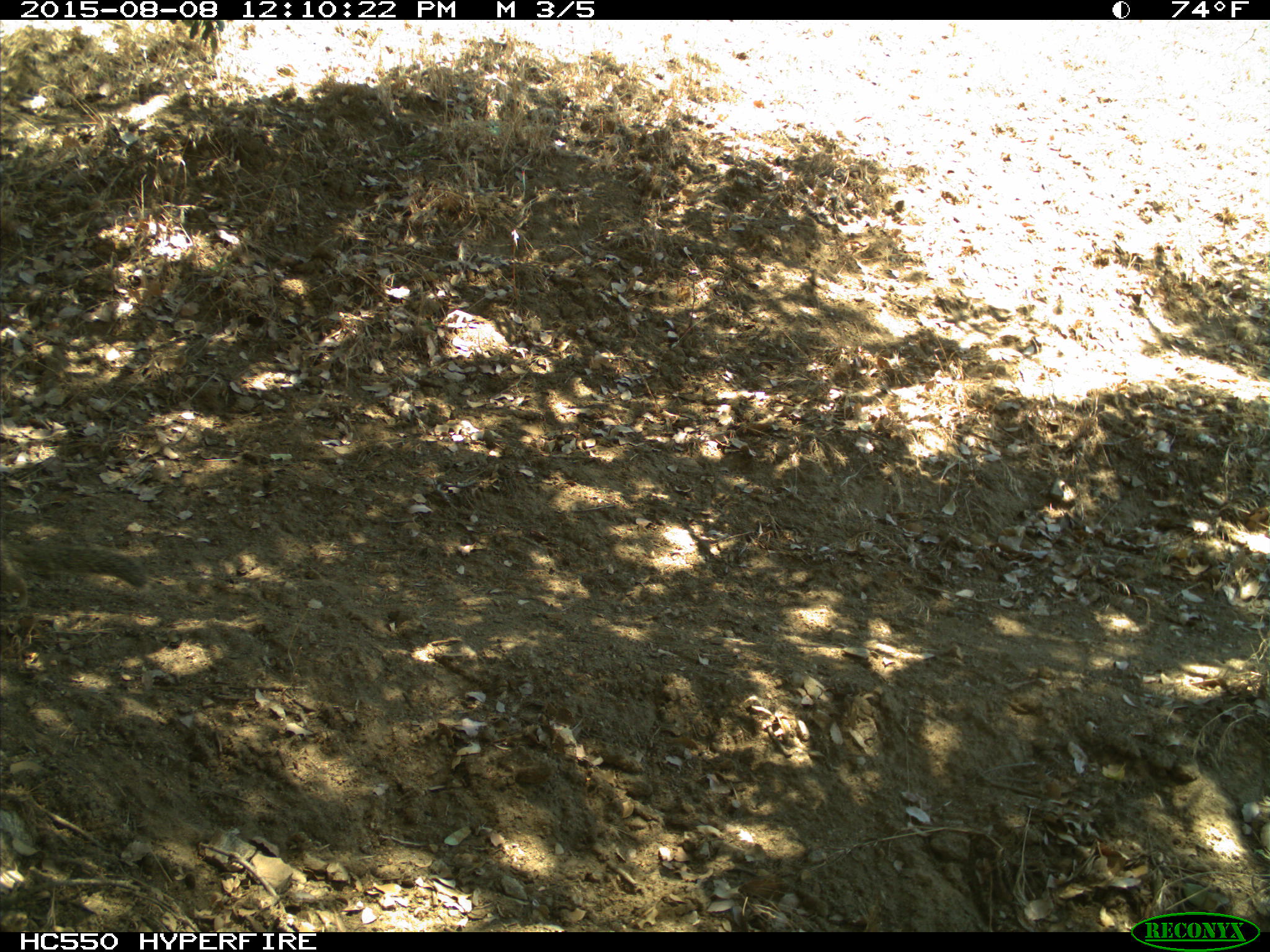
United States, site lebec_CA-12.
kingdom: Animalia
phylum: Chordata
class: Mammalia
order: Rodentia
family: Sciuridae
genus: Otospermophilus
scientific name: Otospermophilus beecheyi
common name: california ground squirrel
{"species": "Otospermophilus beecheyi (california ground squirrel)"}